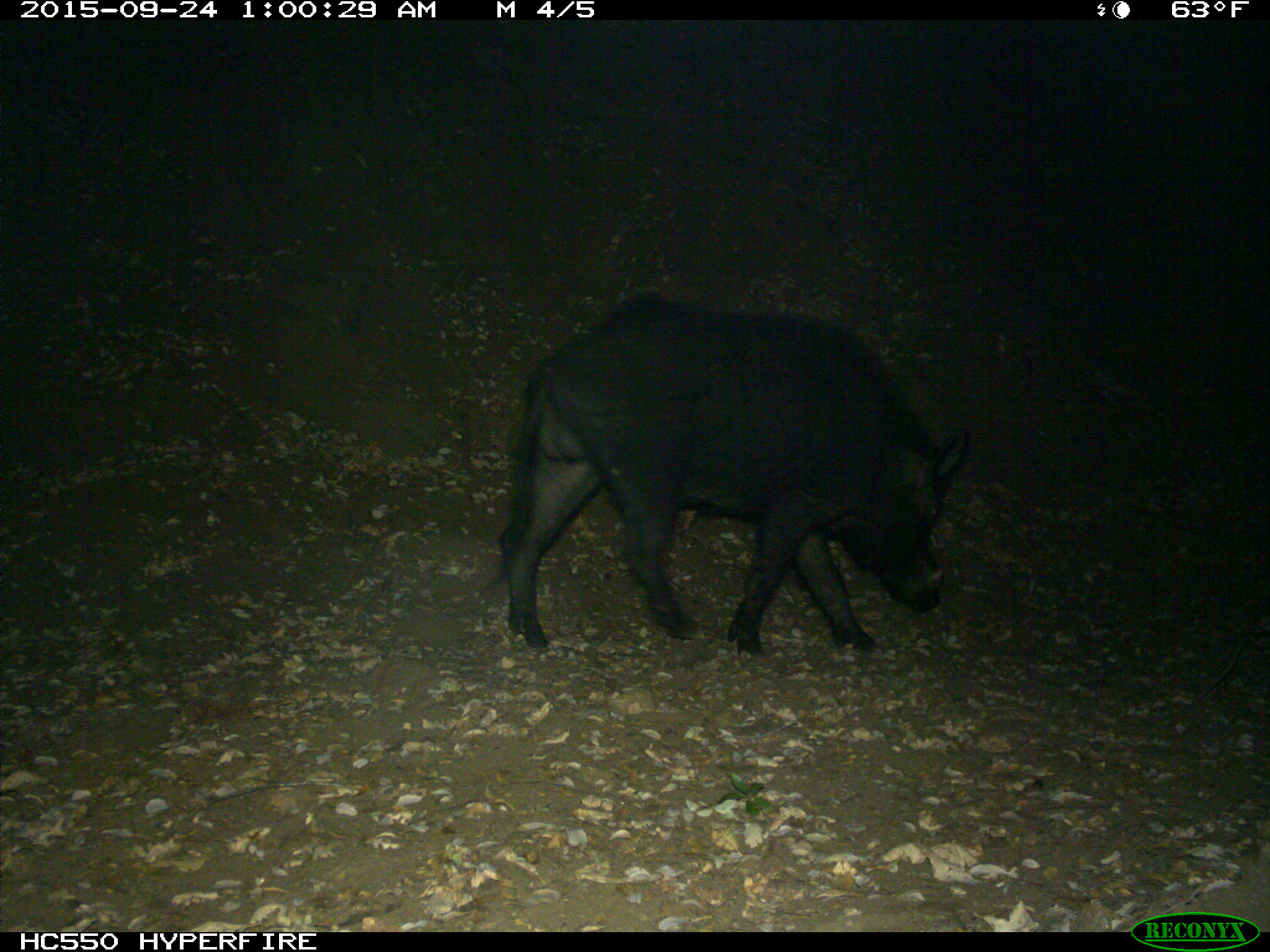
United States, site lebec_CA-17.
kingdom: Animalia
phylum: Chordata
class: Mammalia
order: Artiodactyla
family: Suidae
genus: Sus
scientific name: Sus scrofa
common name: wild boar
Sus scrofa (wild boar).